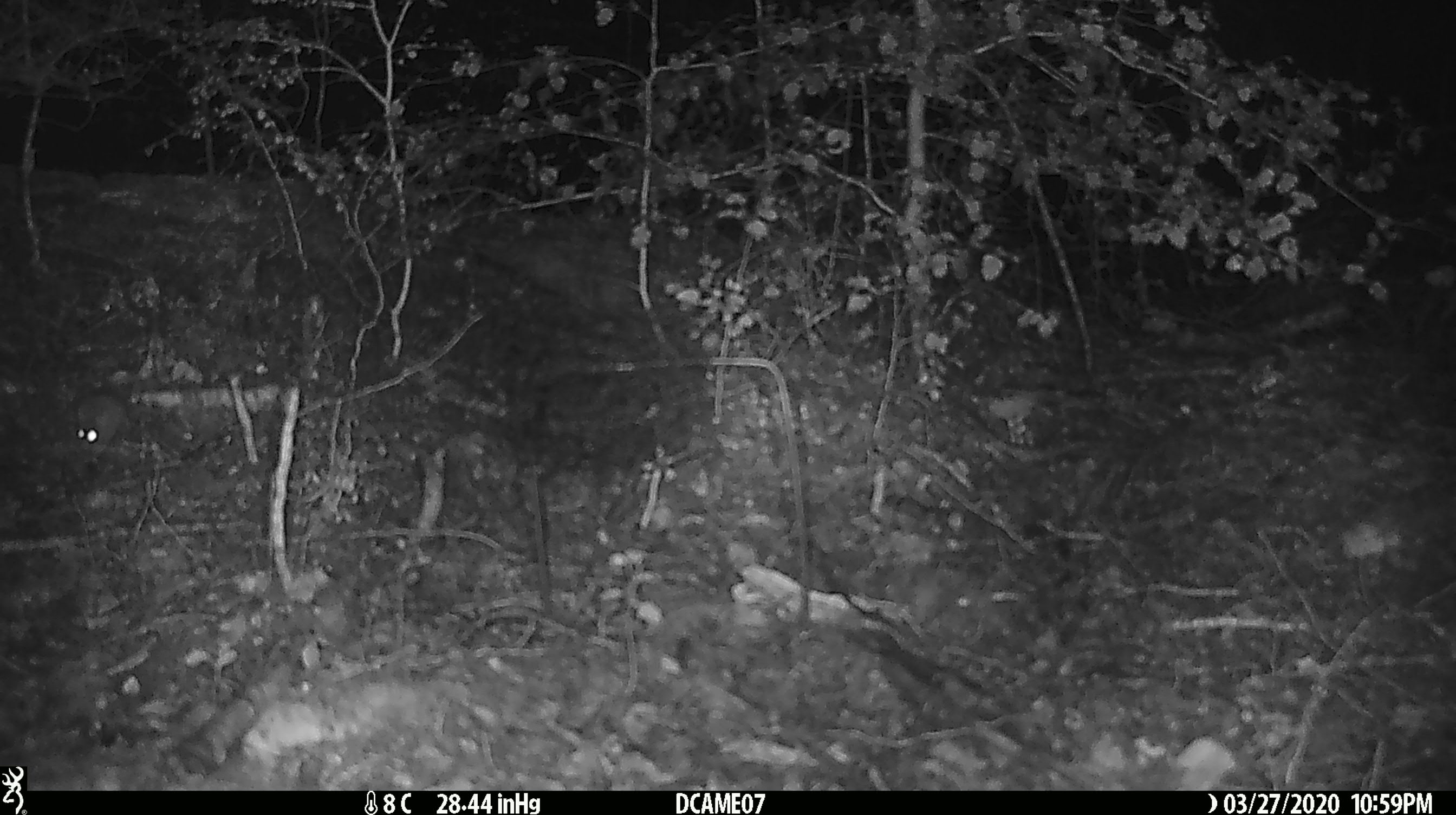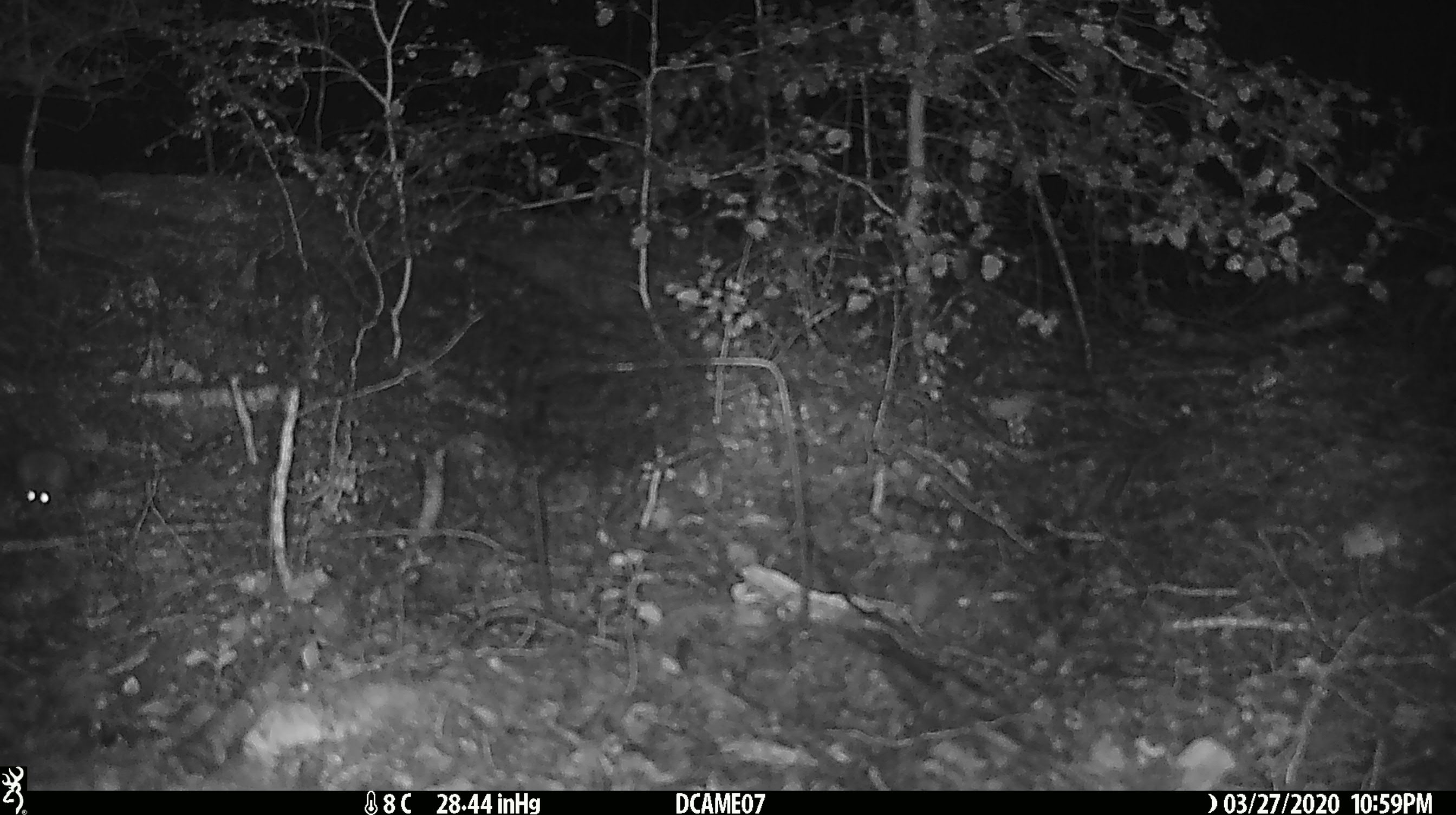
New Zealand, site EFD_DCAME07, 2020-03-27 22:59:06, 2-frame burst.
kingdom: Animalia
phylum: Chordata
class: Mammalia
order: Rodentia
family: Muridae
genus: Mus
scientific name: Mus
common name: mouse